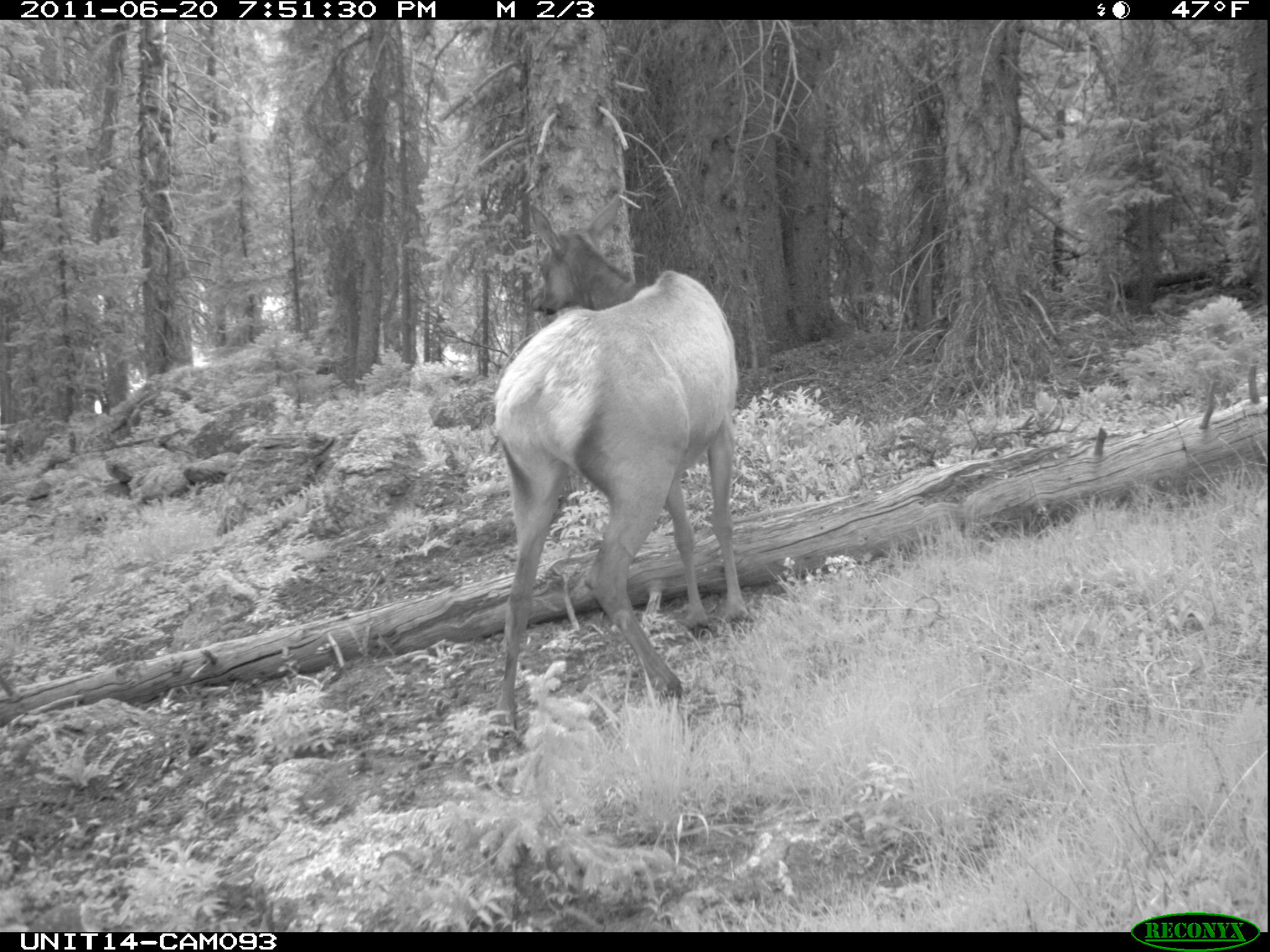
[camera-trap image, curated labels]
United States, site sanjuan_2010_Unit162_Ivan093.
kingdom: Animalia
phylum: Chordata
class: Mammalia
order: Artiodactyla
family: Cervidae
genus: Cervus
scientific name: Cervus elaphus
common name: red deer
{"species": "Cervus elaphus (red deer)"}